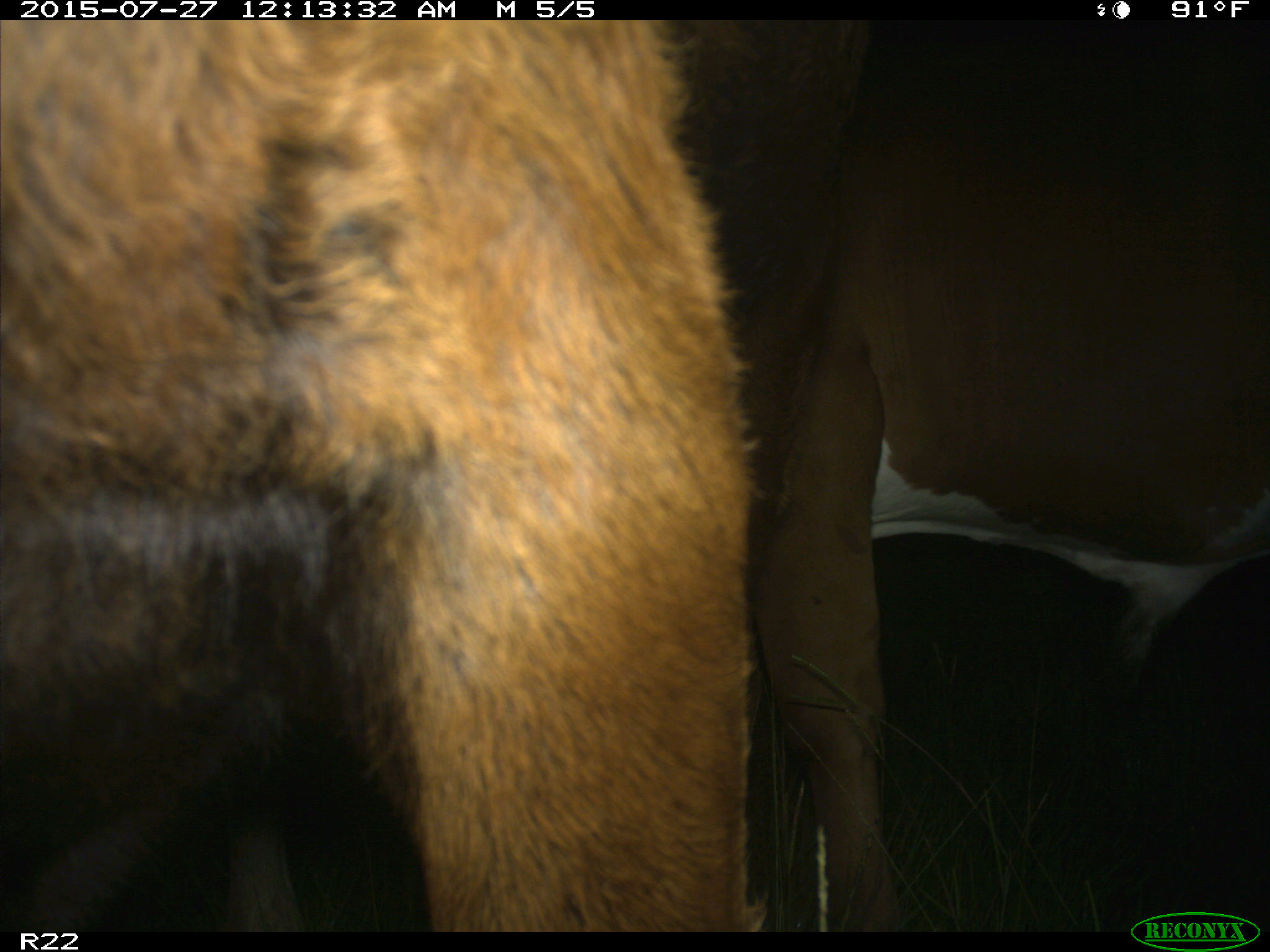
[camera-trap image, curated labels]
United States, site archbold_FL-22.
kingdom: Animalia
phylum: Chordata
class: Mammalia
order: Artiodactyla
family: Bovidae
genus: Bos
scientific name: Bos taurus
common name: domestic cow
Bos taurus (domestic cow).